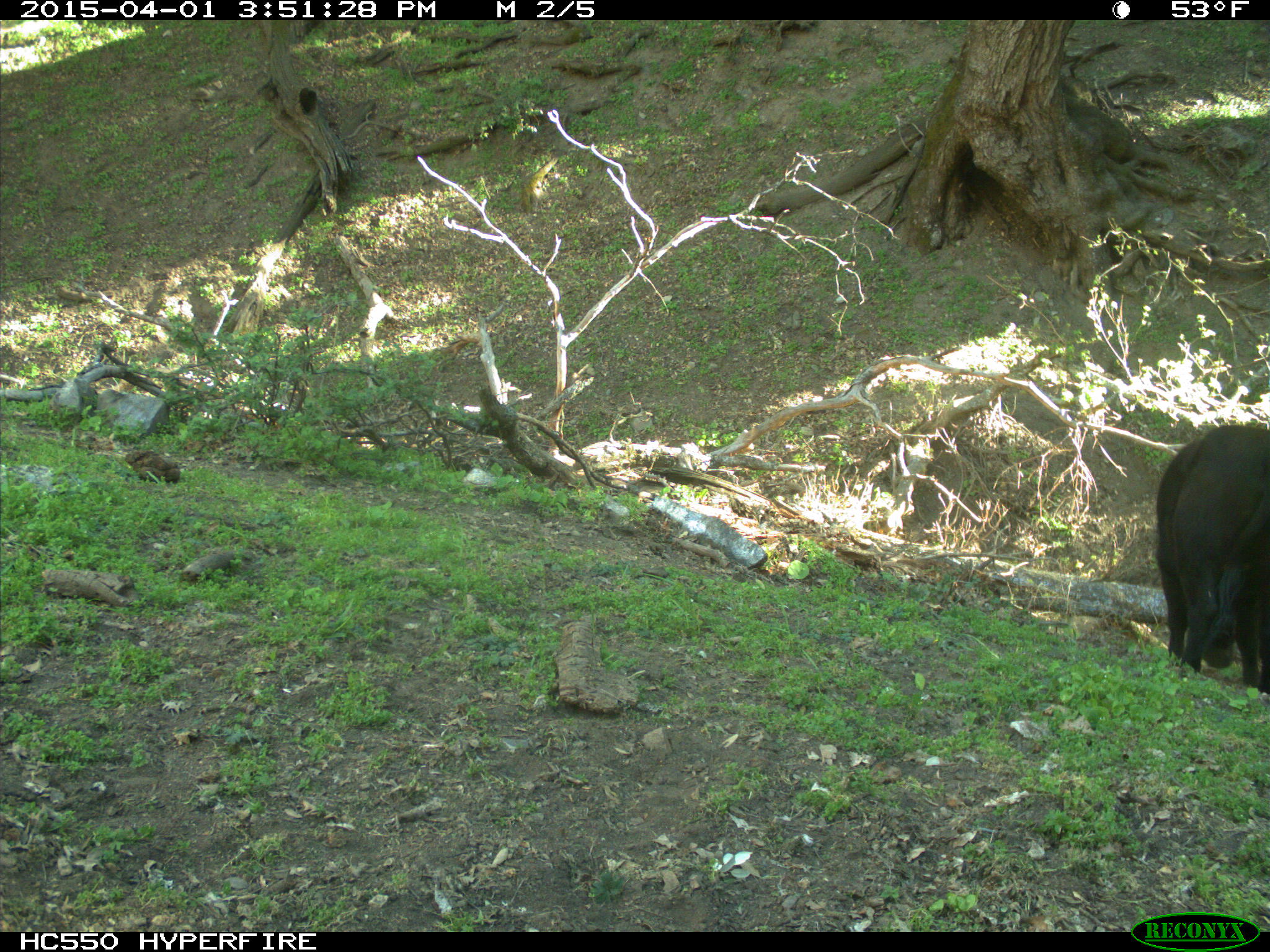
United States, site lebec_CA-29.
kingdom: Animalia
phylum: Chordata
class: Mammalia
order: Artiodactyla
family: Bovidae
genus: Bos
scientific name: Bos taurus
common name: domestic cow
Bos taurus (domestic cow).